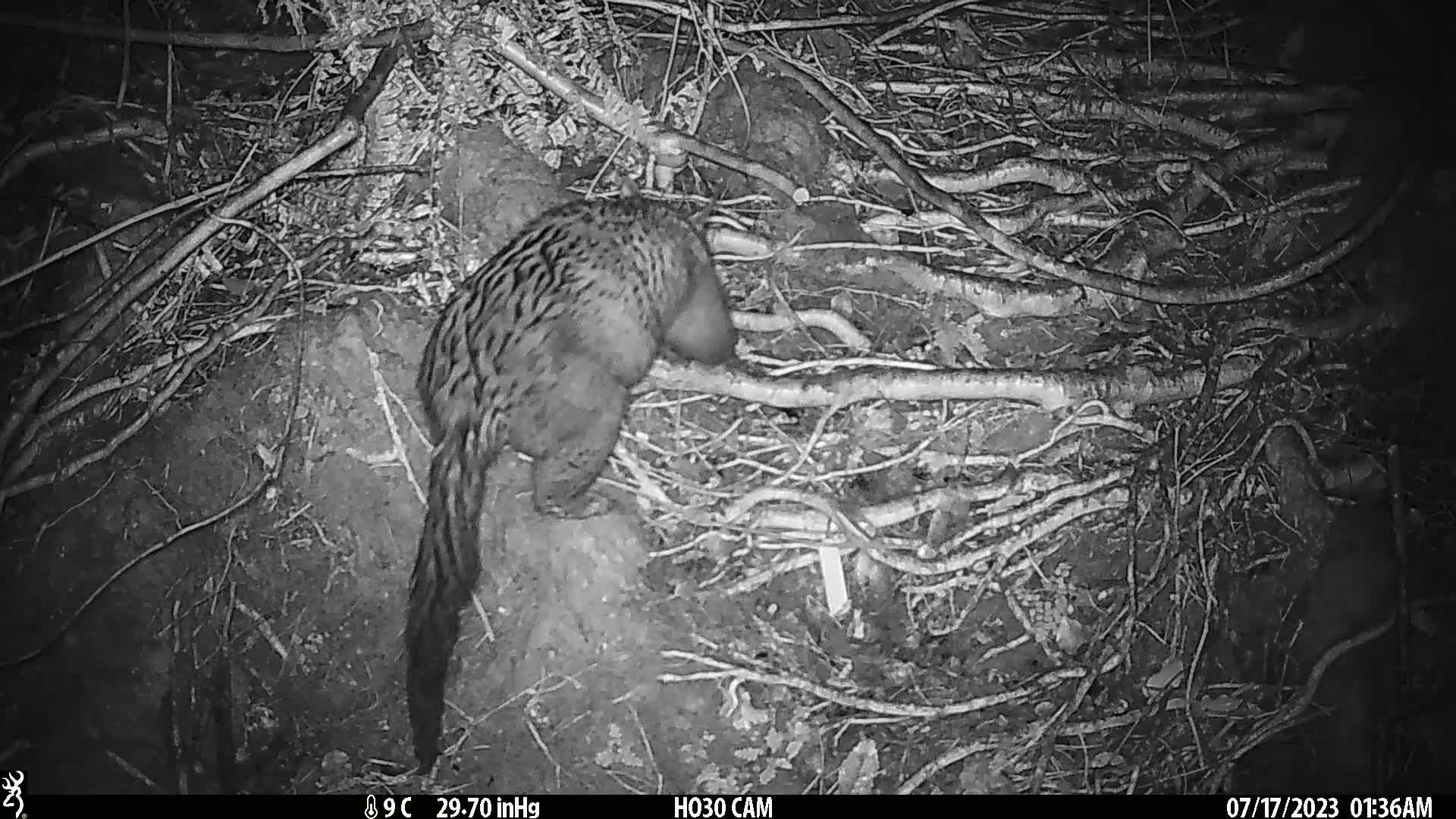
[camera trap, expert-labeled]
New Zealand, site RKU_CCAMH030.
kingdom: Animalia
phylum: Chordata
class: Mammalia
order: Diprotodontia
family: Phalangeridae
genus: Trichosurus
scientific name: Trichosurus vulpecula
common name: common brushtail possum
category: possum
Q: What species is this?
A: Possum (common brushtail possum) (Trichosurus vulpecula).